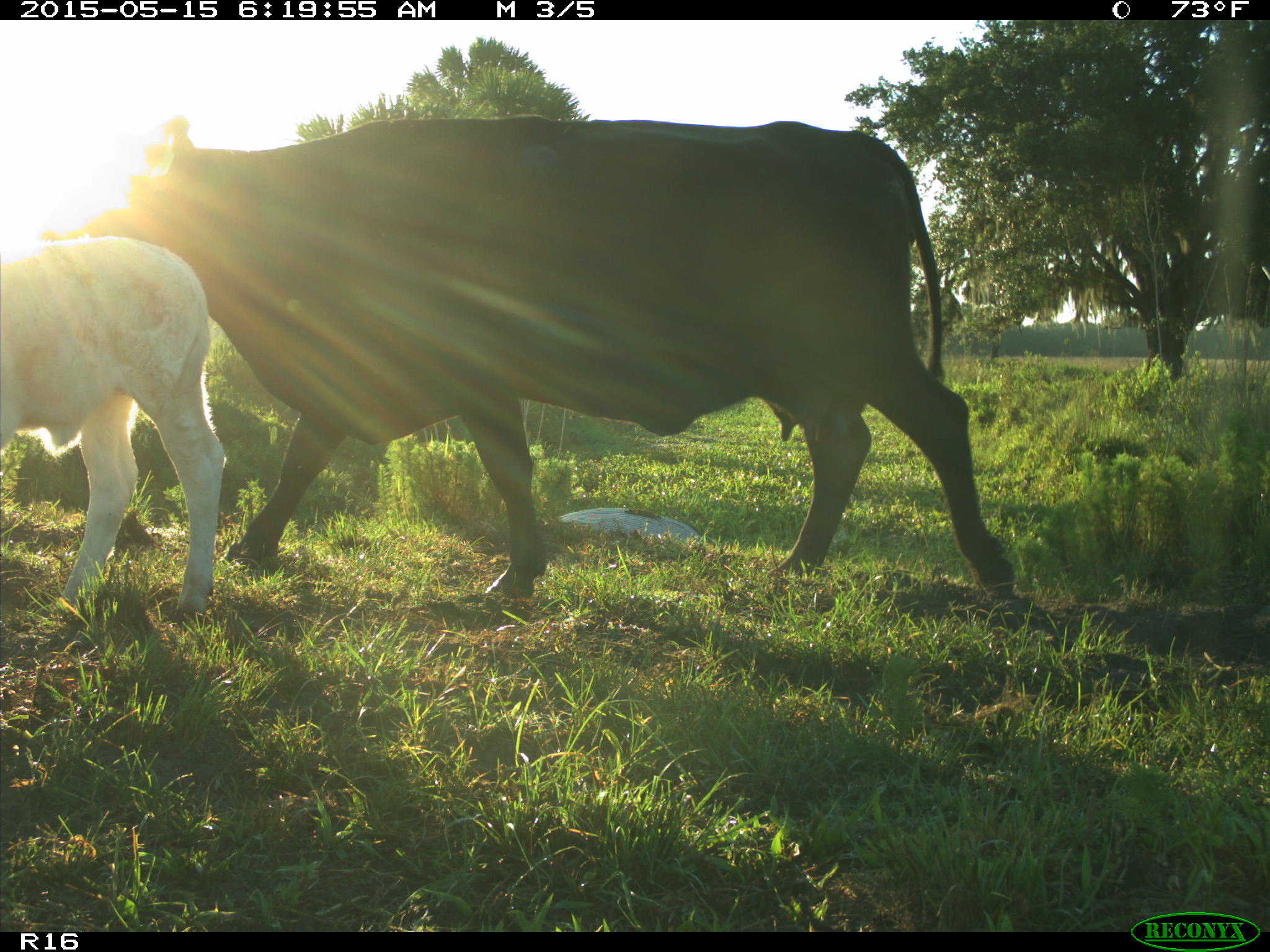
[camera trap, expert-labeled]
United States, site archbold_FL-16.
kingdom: Animalia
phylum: Chordata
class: Mammalia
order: Artiodactyla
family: Bovidae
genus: Bos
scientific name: Bos taurus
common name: domestic cow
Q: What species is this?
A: Bos taurus (domestic cow).